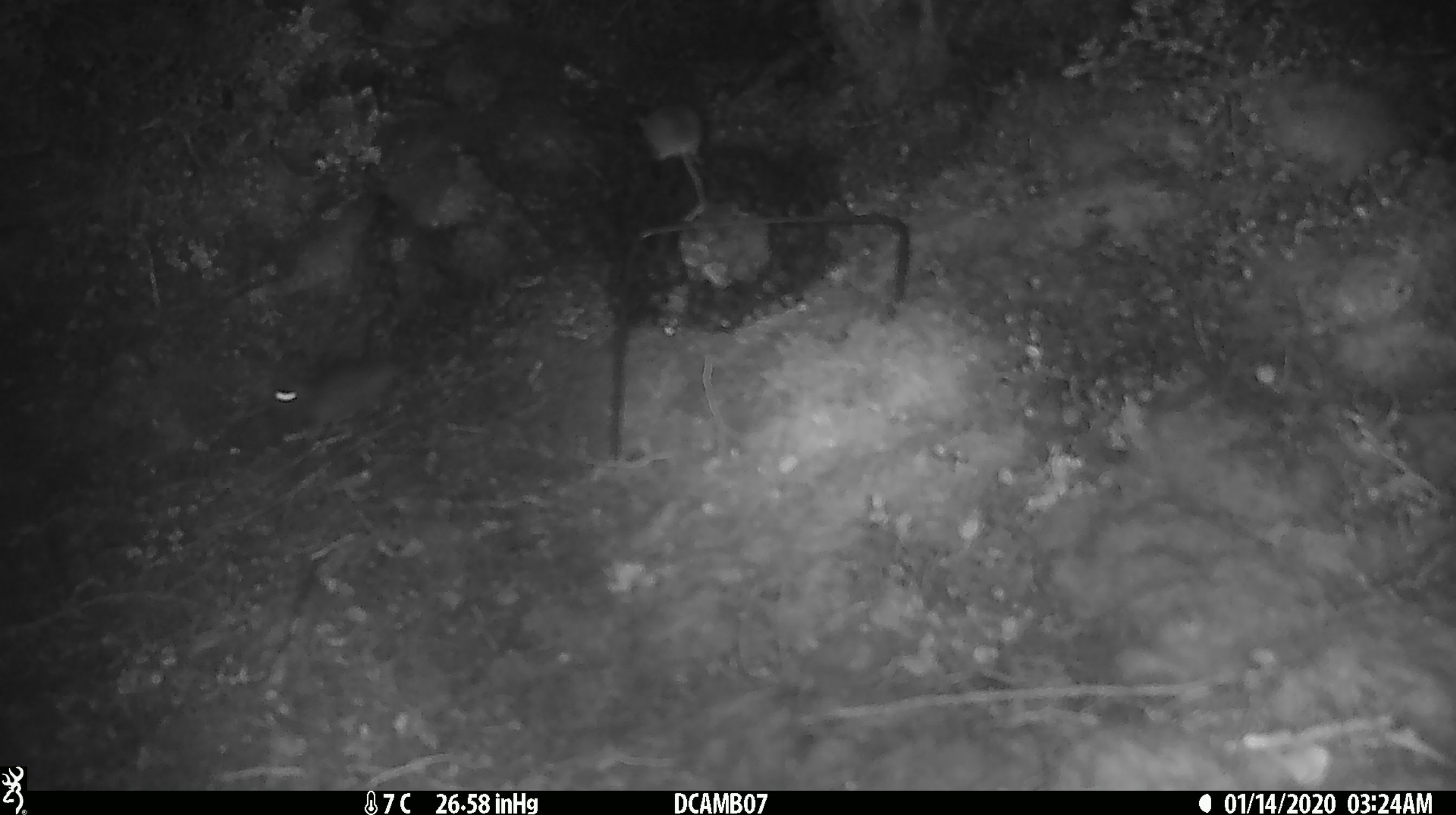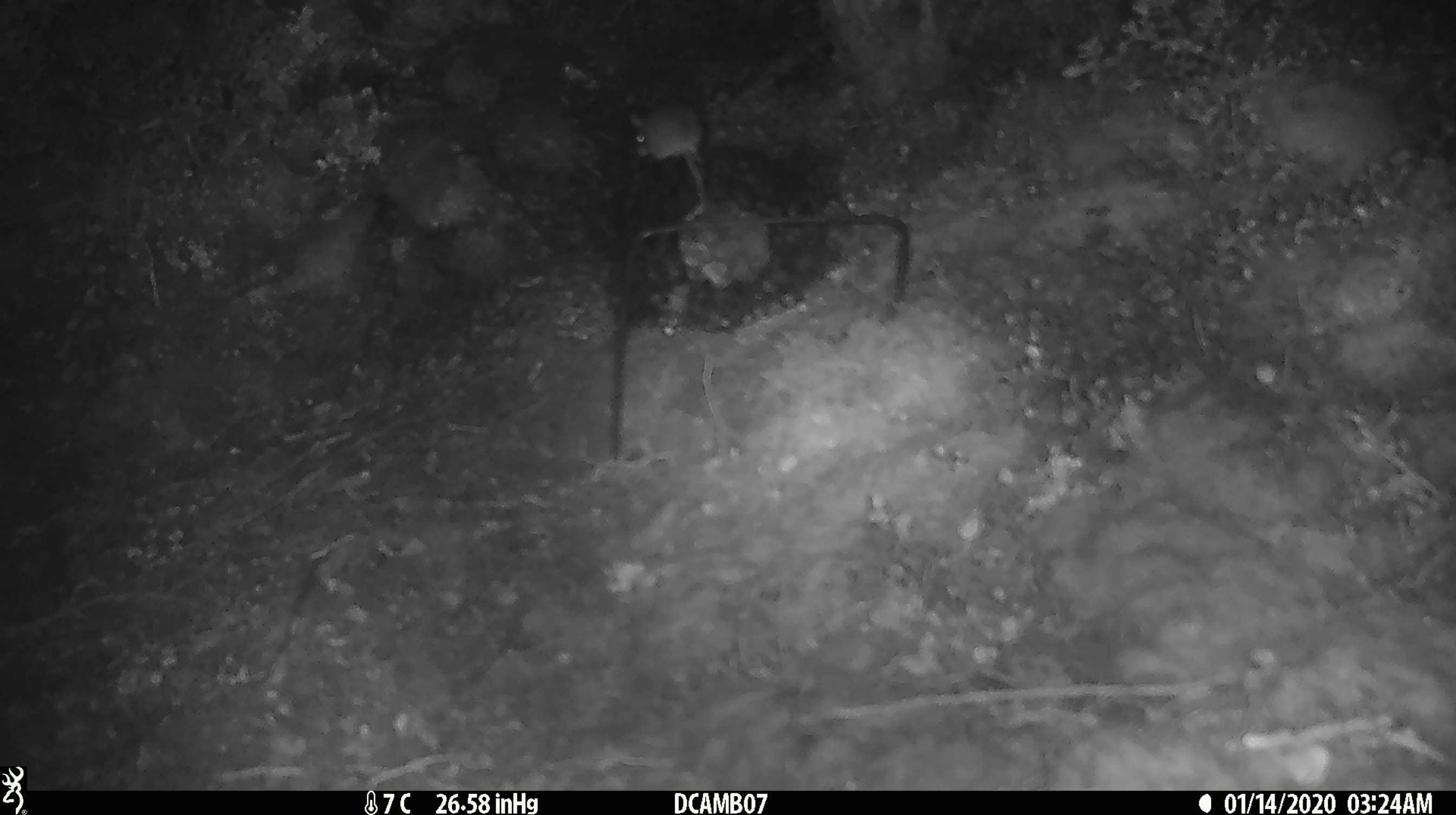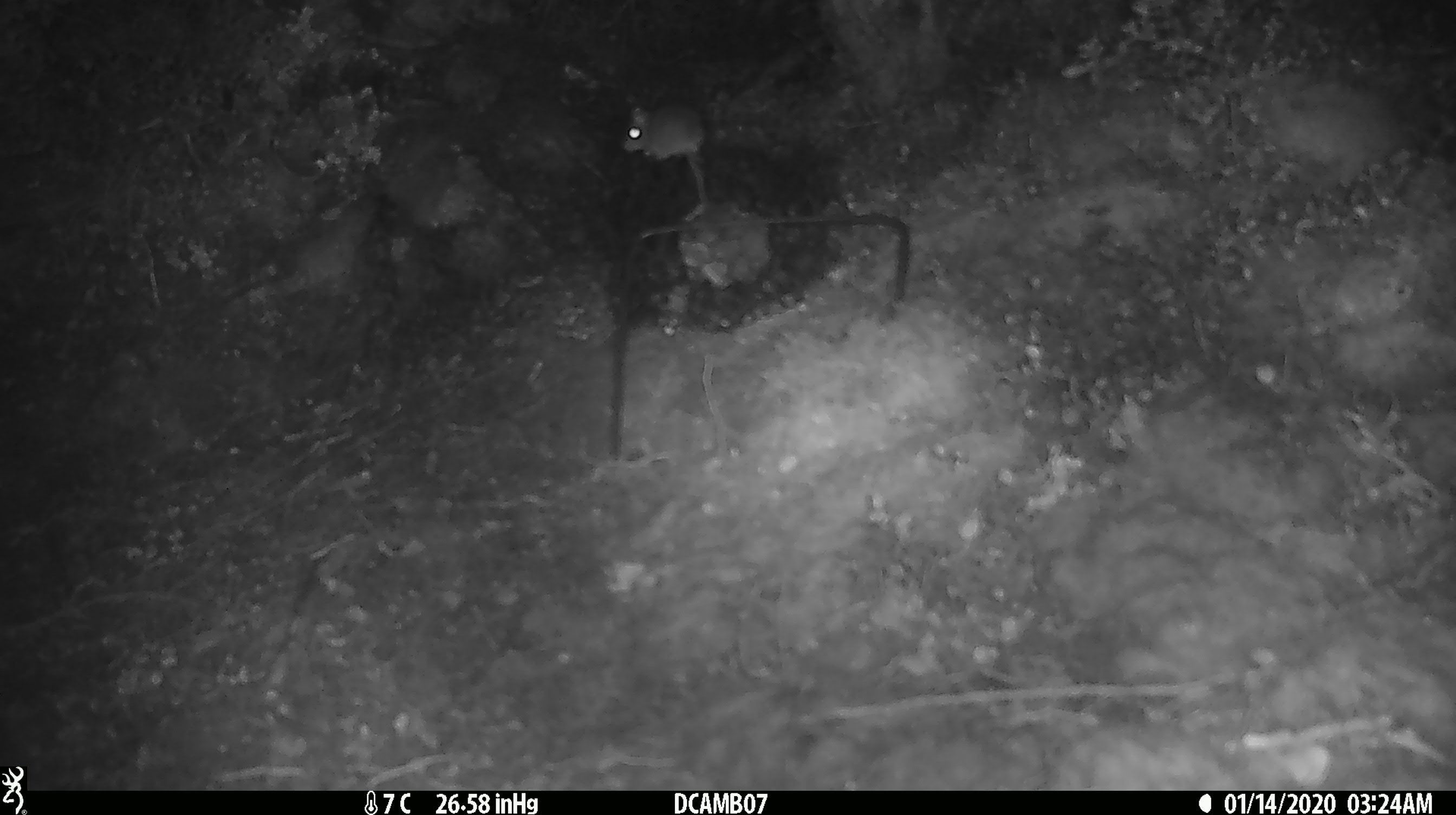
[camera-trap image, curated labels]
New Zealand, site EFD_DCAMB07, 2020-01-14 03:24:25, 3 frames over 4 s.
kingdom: Animalia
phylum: Chordata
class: Mammalia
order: Rodentia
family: Muridae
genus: Mus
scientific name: Mus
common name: mouse